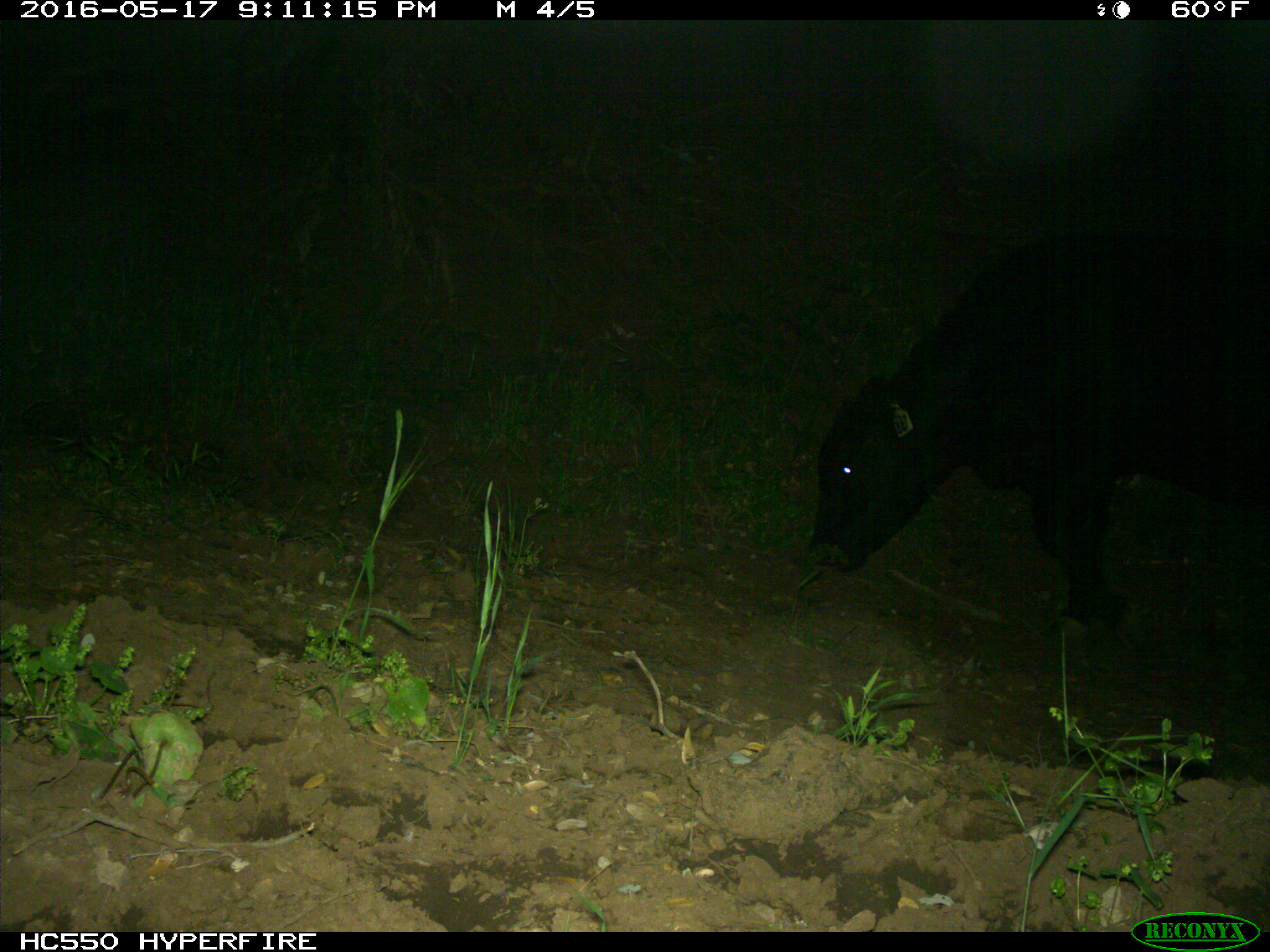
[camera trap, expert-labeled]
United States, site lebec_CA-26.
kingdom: Animalia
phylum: Chordata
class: Mammalia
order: Artiodactyla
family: Bovidae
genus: Bos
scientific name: Bos taurus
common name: domestic cow